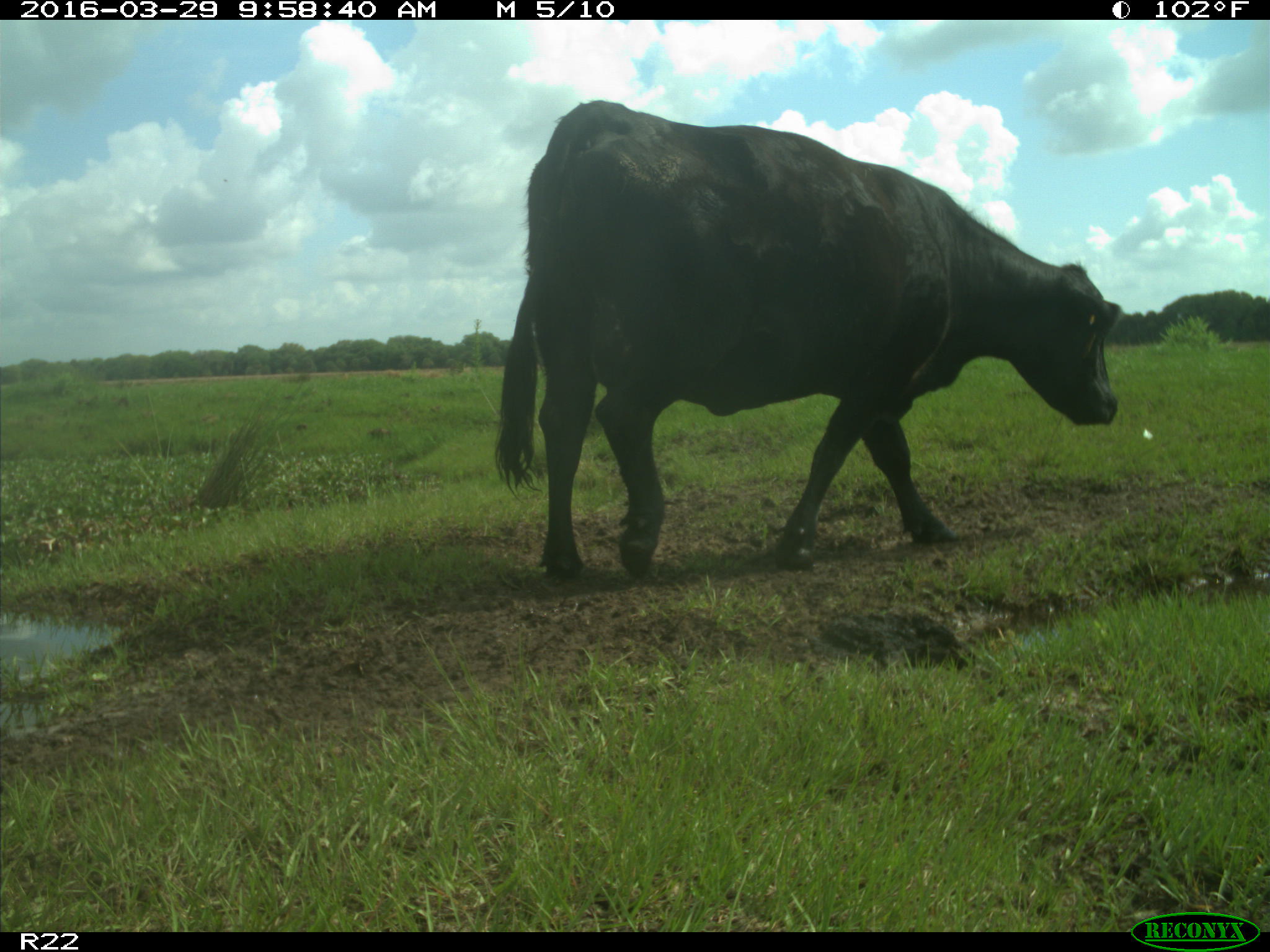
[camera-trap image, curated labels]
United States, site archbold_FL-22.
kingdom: Animalia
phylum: Chordata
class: Mammalia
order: Artiodactyla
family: Bovidae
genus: Bos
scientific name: Bos taurus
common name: domestic cow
Bos taurus (domestic cow).